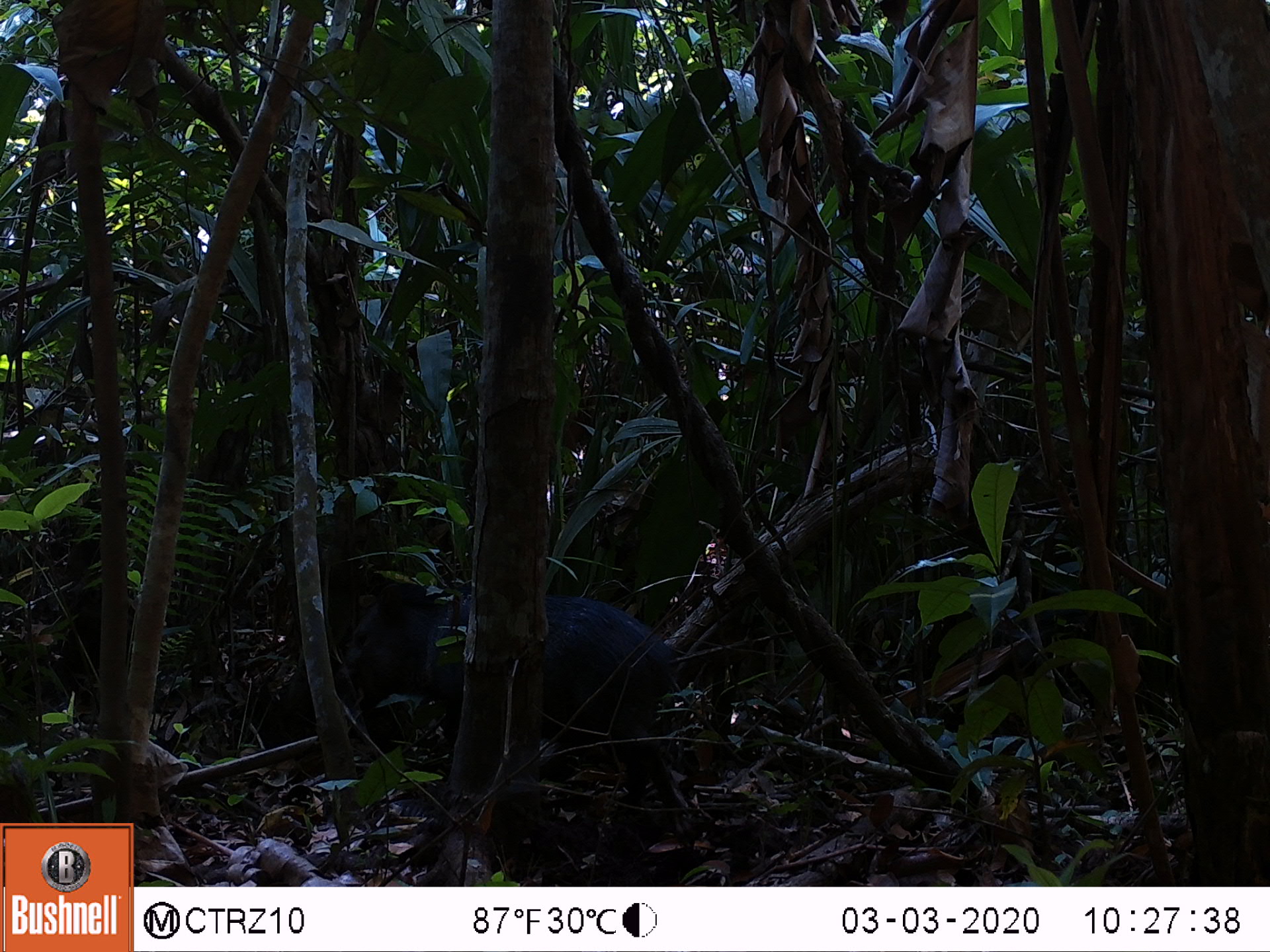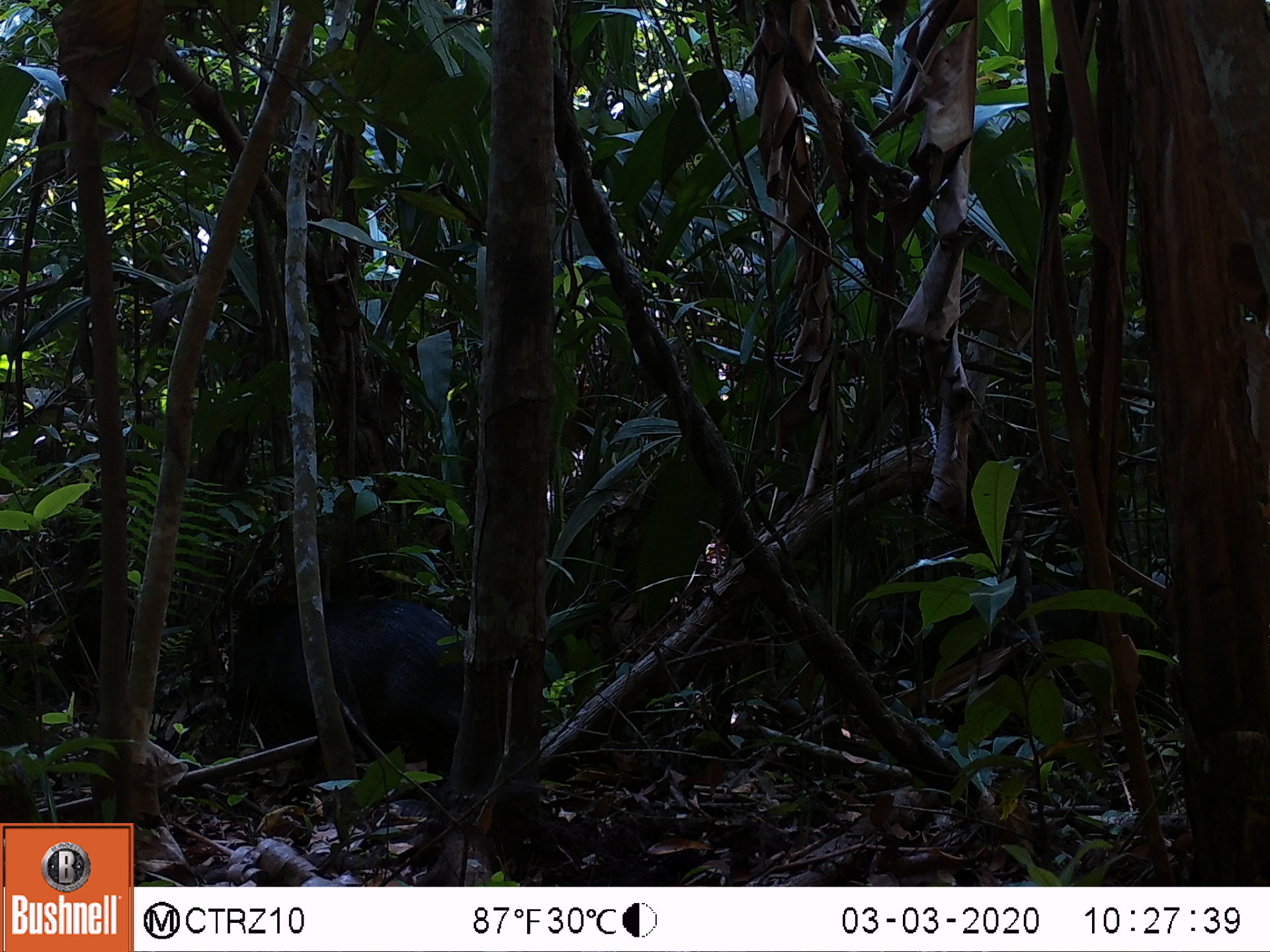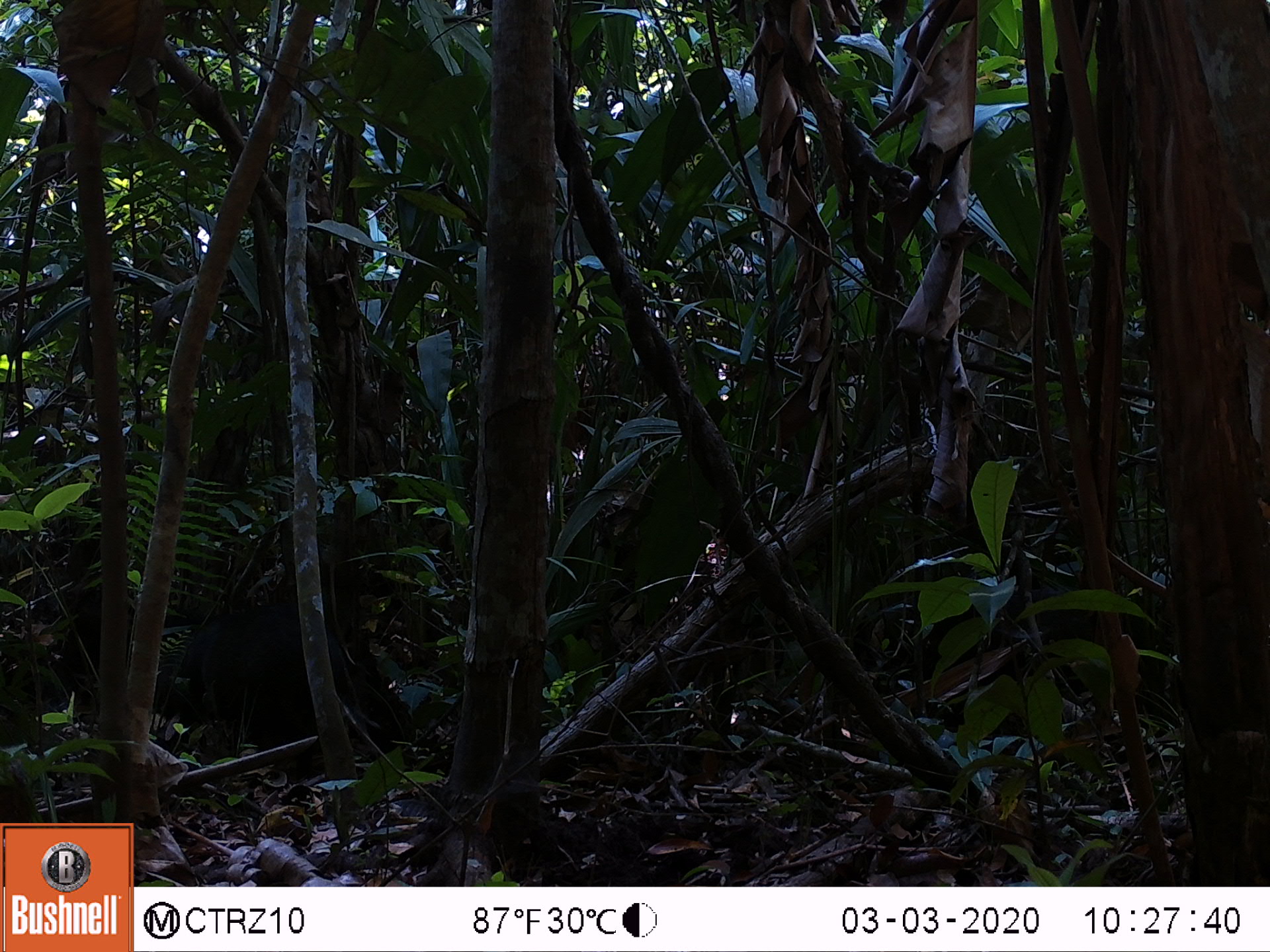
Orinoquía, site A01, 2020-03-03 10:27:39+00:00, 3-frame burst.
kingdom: Animalia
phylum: Chordata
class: Mammalia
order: Artiodactyla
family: Tayassuidae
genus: Pecari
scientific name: Pecari tajacu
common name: collared peccary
Collared peccary (Pecari tajacu).